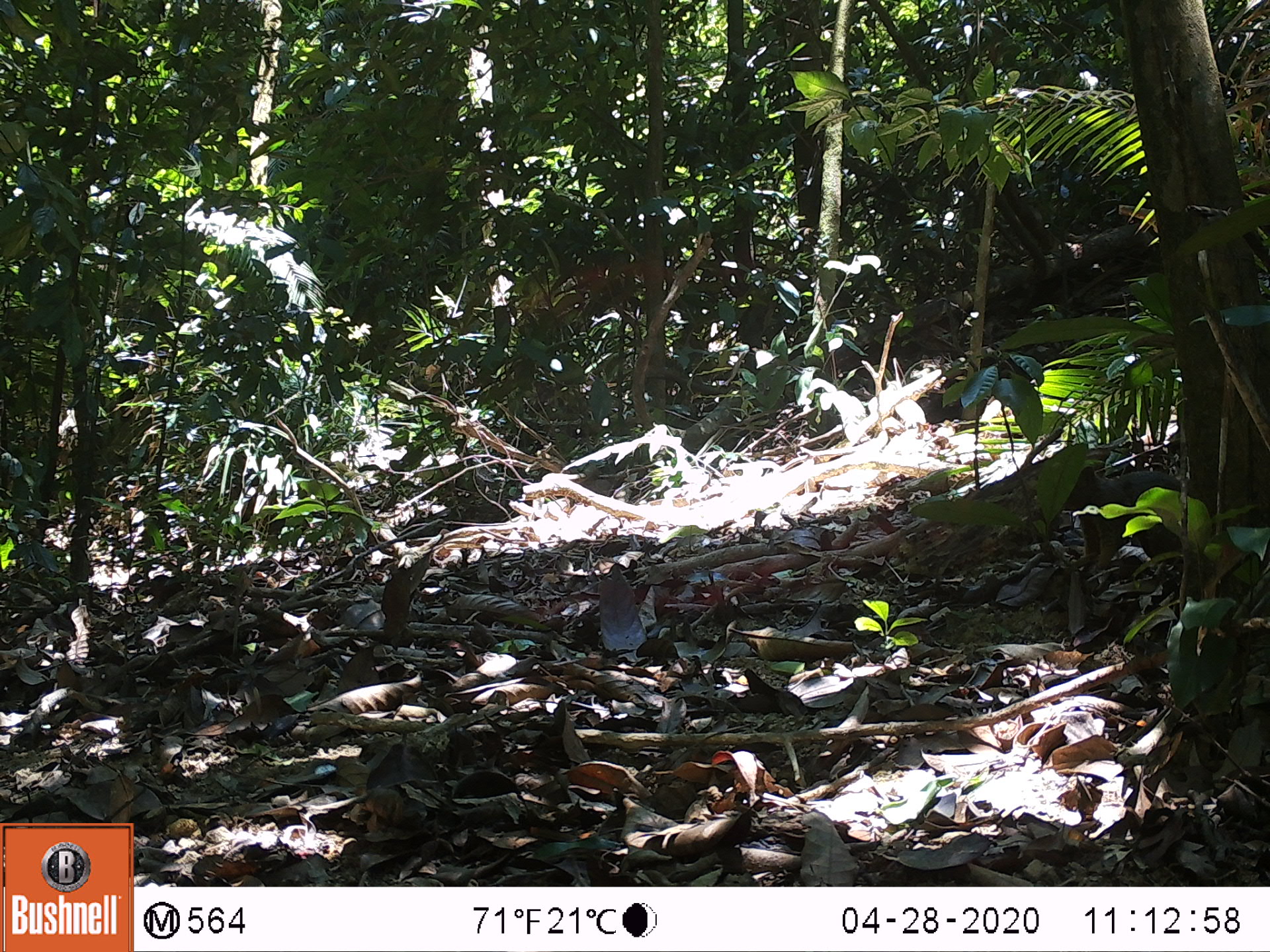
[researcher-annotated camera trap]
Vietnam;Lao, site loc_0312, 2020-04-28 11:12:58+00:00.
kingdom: Animalia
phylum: Chordata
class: Mammalia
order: Rodentia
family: Sciuridae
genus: Callosciurus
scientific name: Callosciurus erythraeus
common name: pallas's squirrel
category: pallass squirrel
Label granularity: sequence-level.